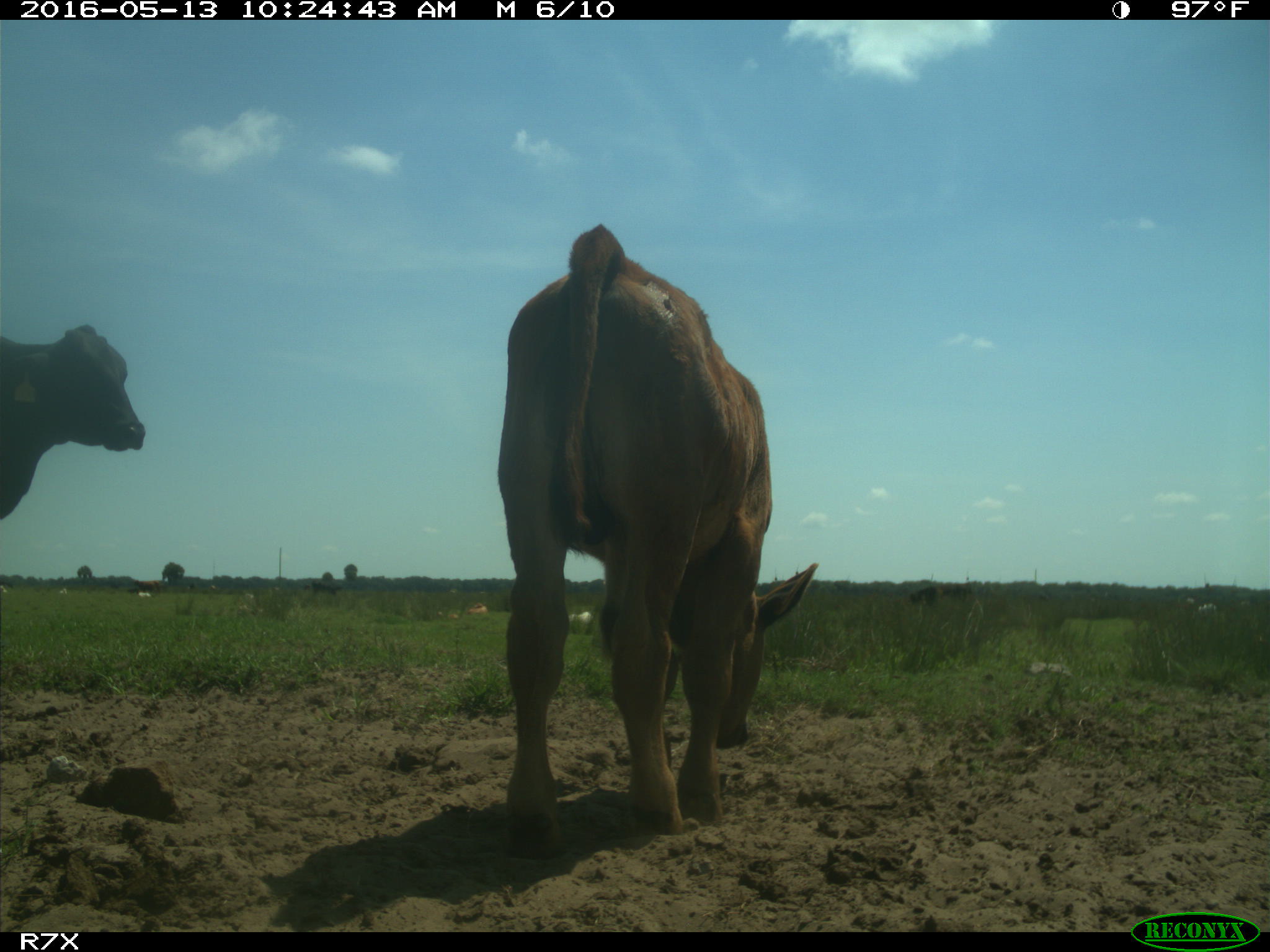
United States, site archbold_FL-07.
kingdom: Animalia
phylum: Chordata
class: Mammalia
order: Artiodactyla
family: Bovidae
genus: Bos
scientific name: Bos taurus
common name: domestic cow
Bos taurus (domestic cow).